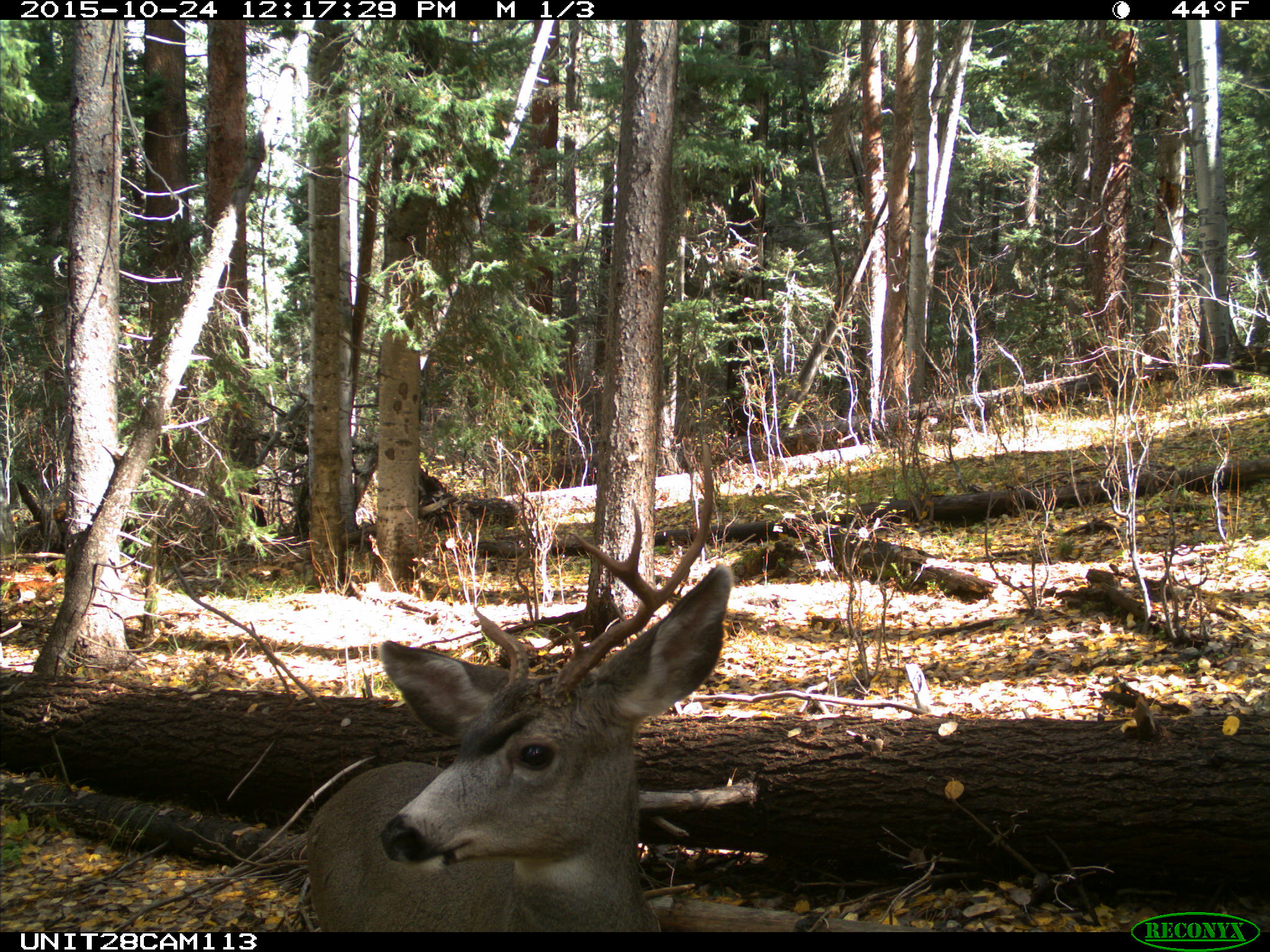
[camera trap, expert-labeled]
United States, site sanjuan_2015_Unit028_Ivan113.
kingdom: Animalia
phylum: Chordata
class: Mammalia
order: Artiodactyla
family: Cervidae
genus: Odocoileus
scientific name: Odocoileus hemionus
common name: mule deer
Odocoileus hemionus (mule deer).